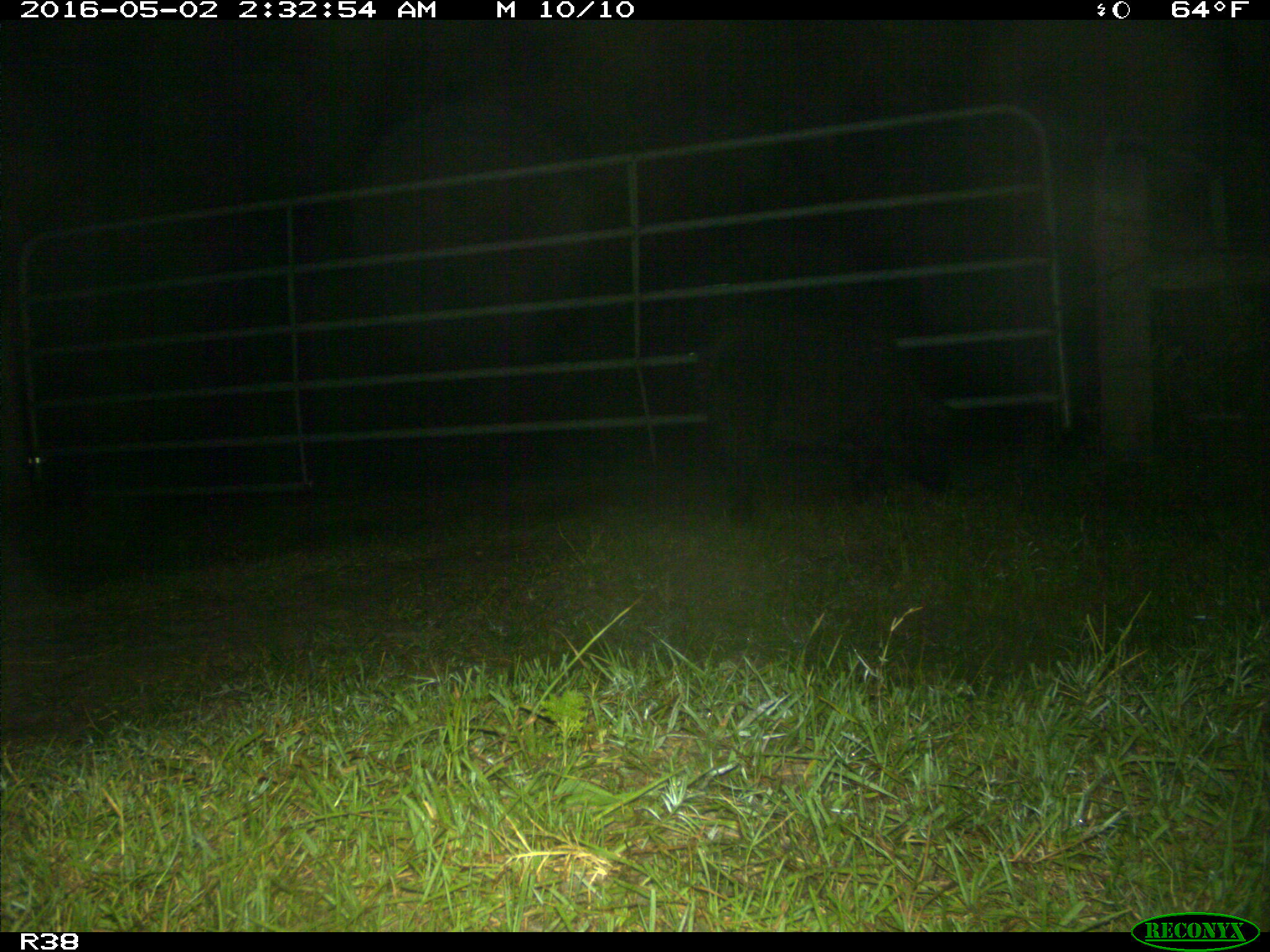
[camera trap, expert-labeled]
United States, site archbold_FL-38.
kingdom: Animalia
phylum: Chordata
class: Mammalia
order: Artiodactyla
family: Suidae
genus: Sus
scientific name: Sus scrofa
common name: wild boar